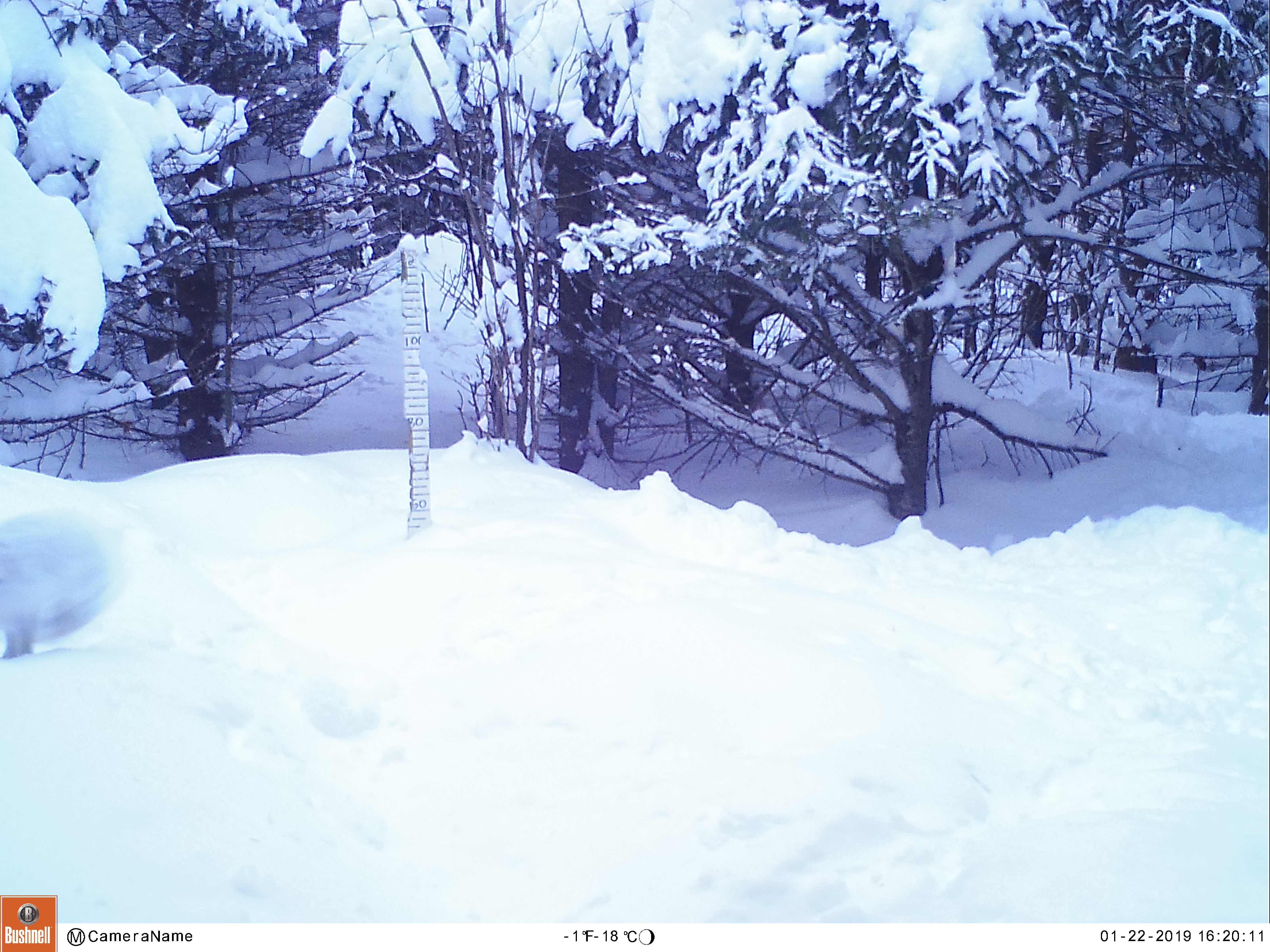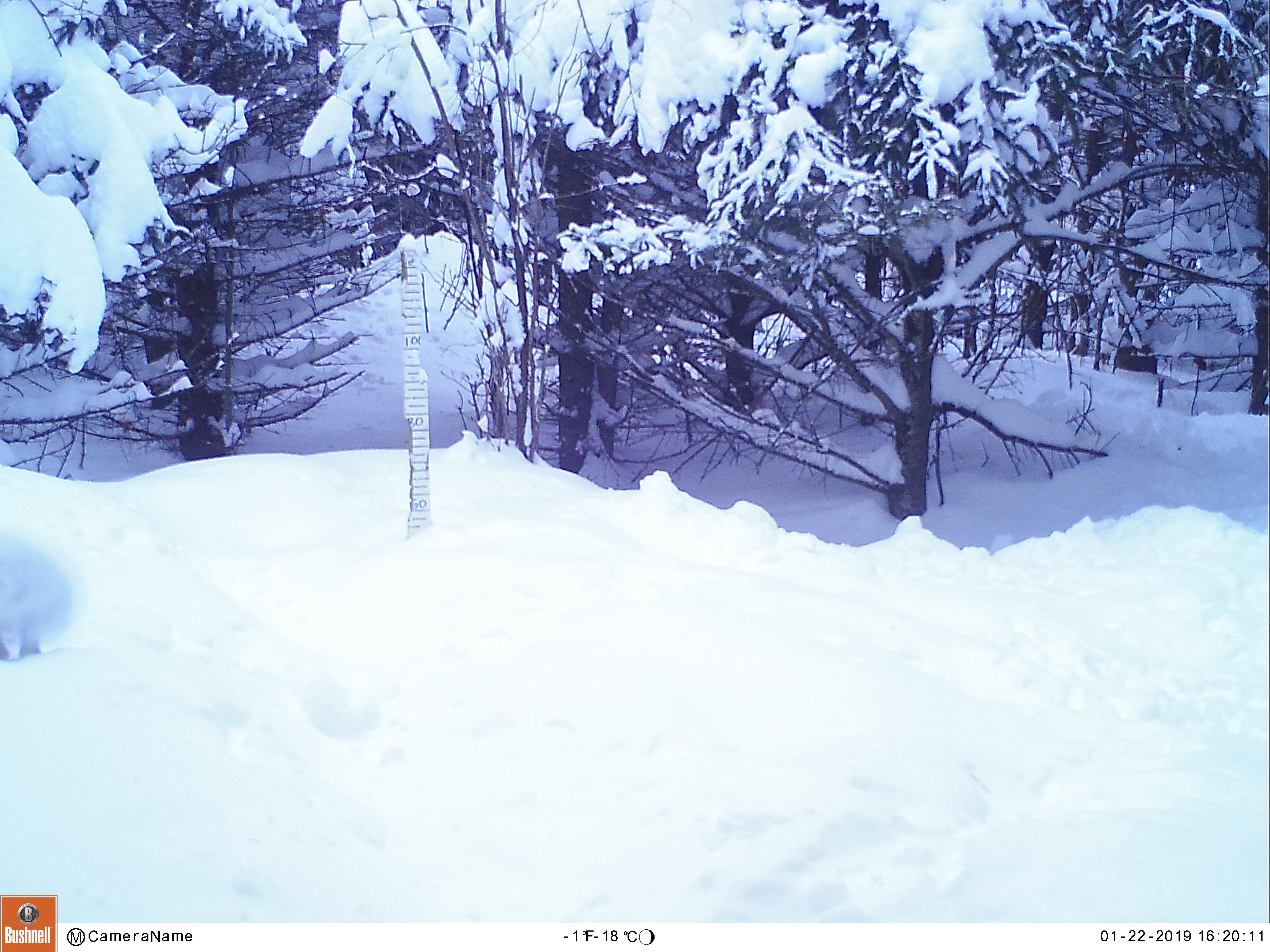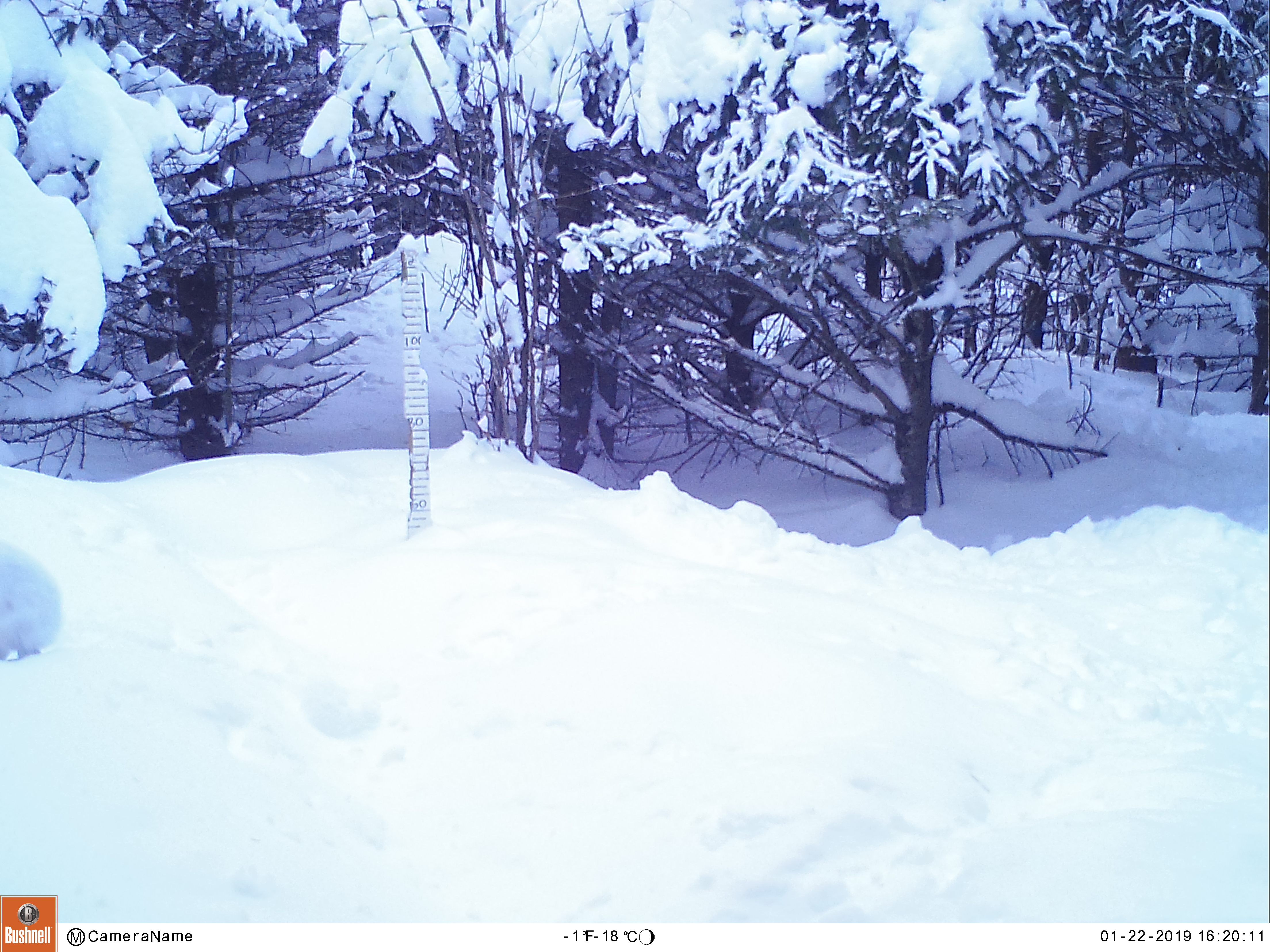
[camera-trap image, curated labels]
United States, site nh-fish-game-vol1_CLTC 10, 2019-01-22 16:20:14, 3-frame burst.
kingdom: Animalia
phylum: Chordata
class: Mammalia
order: Lagomorpha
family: Leporidae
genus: Lepus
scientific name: Lepus americanus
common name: snowshoe hare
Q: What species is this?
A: Snowshoe hare (Lepus americanus).